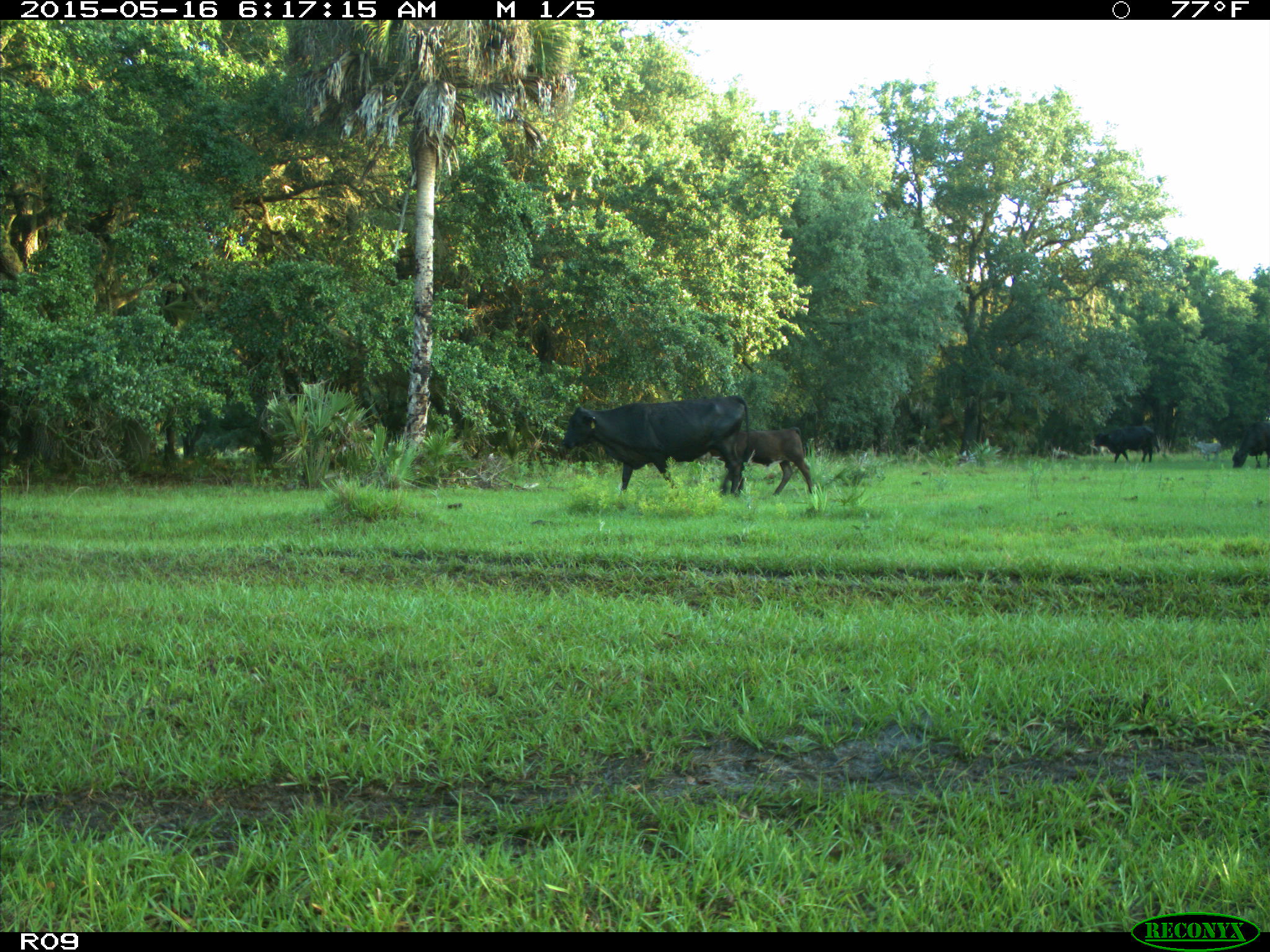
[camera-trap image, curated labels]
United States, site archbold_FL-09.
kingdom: Animalia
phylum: Chordata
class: Mammalia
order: Artiodactyla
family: Bovidae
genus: Bos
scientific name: Bos taurus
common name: domestic cow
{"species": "Bos taurus (domestic cow)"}